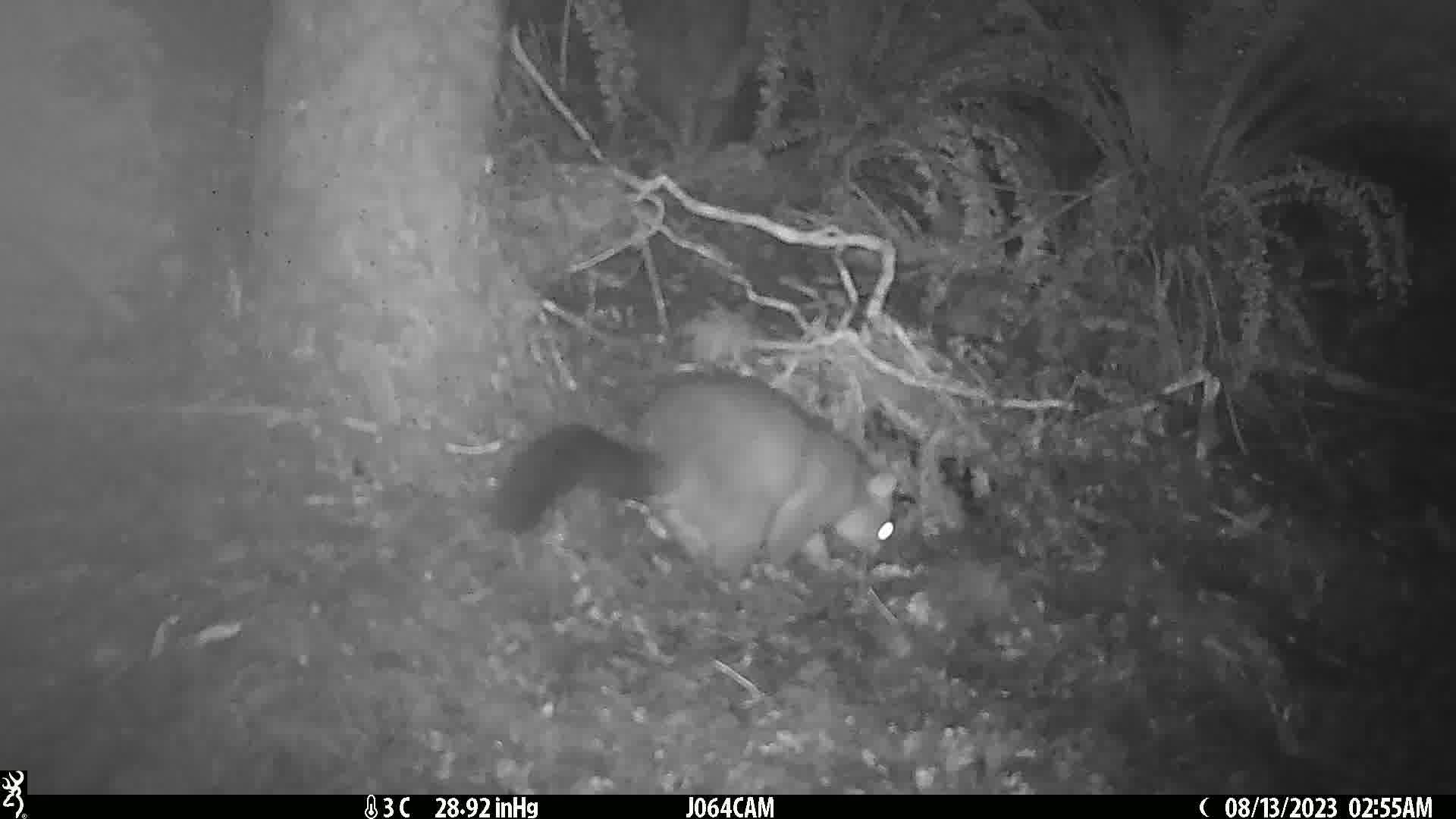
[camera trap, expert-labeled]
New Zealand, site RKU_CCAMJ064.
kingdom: Animalia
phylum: Chordata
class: Mammalia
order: Diprotodontia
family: Phalangeridae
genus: Trichosurus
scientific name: Trichosurus vulpecula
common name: common brushtail possum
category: possum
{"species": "possum (common brushtail possum) (Trichosurus vulpecula)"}